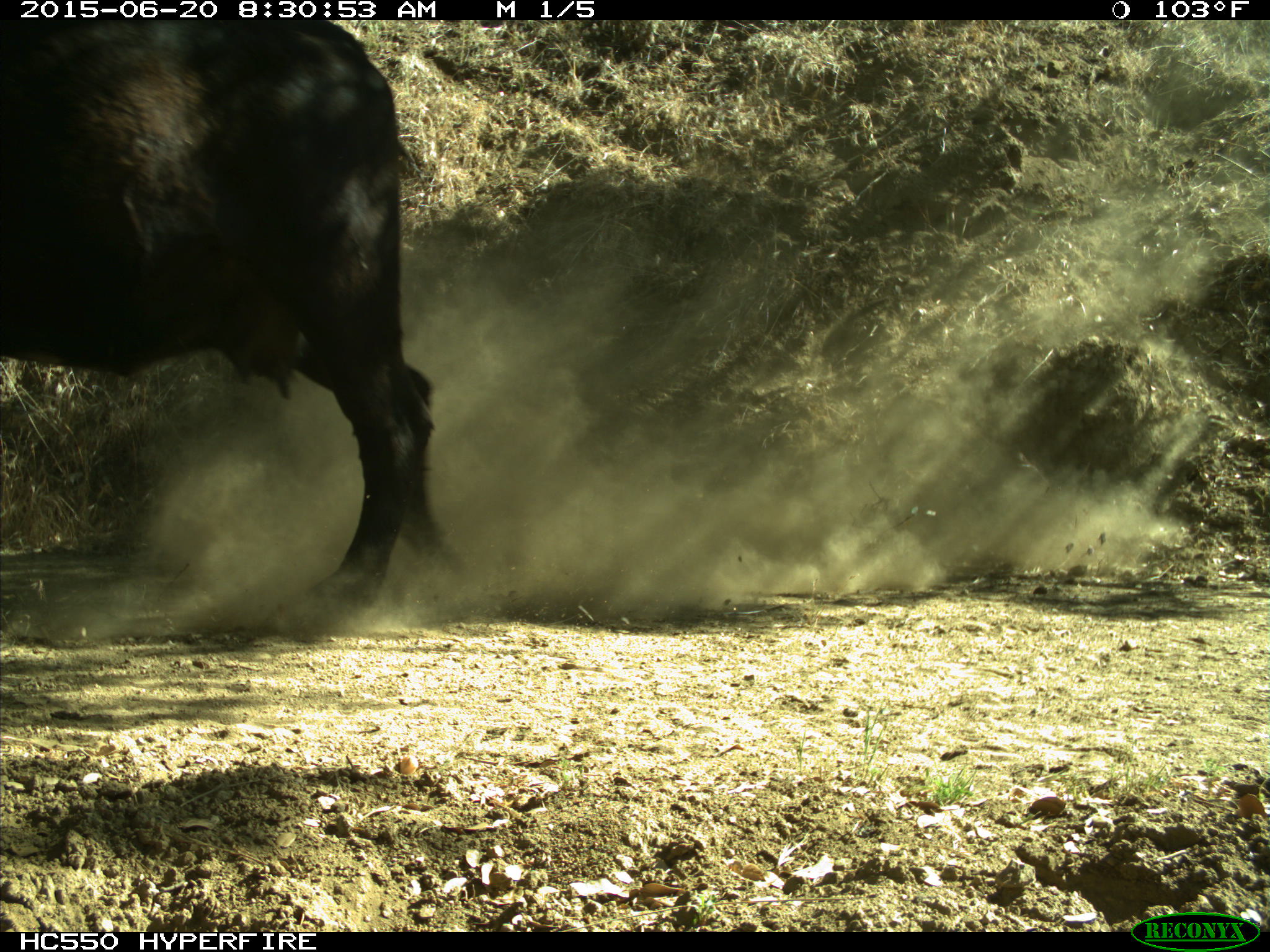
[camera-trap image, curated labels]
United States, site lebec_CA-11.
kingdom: Animalia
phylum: Chordata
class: Mammalia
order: Artiodactyla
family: Bovidae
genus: Bos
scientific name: Bos taurus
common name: domestic cow